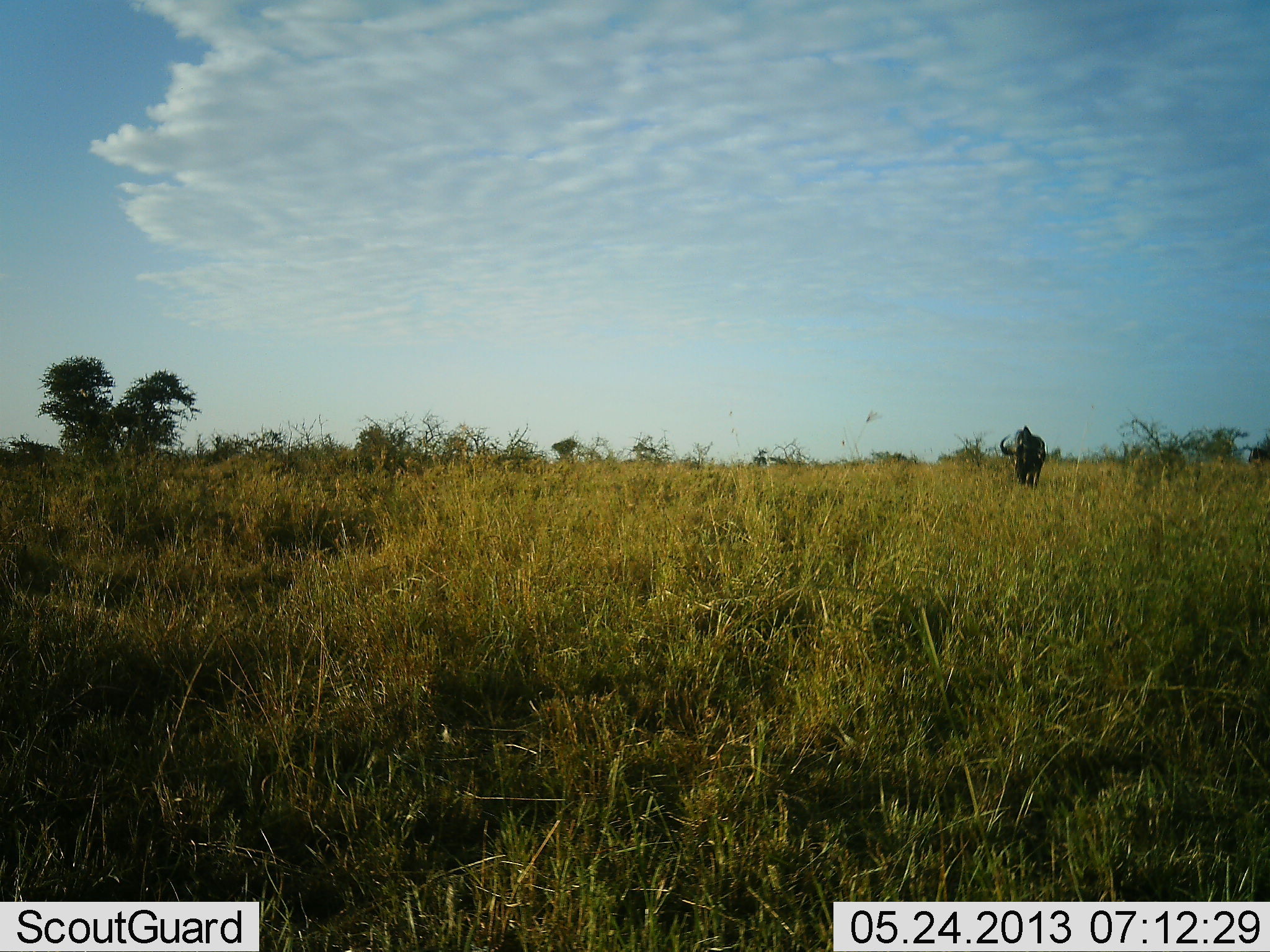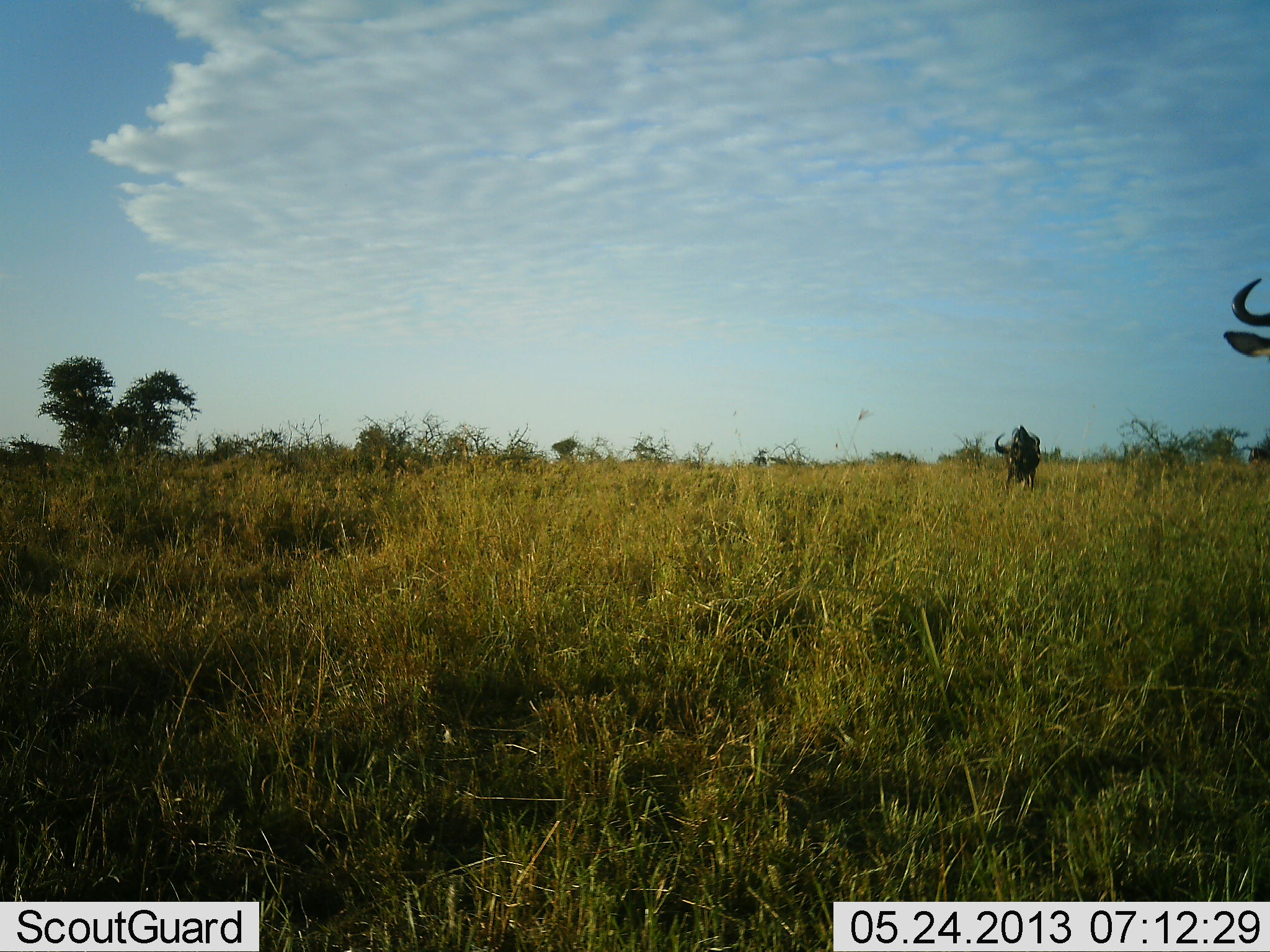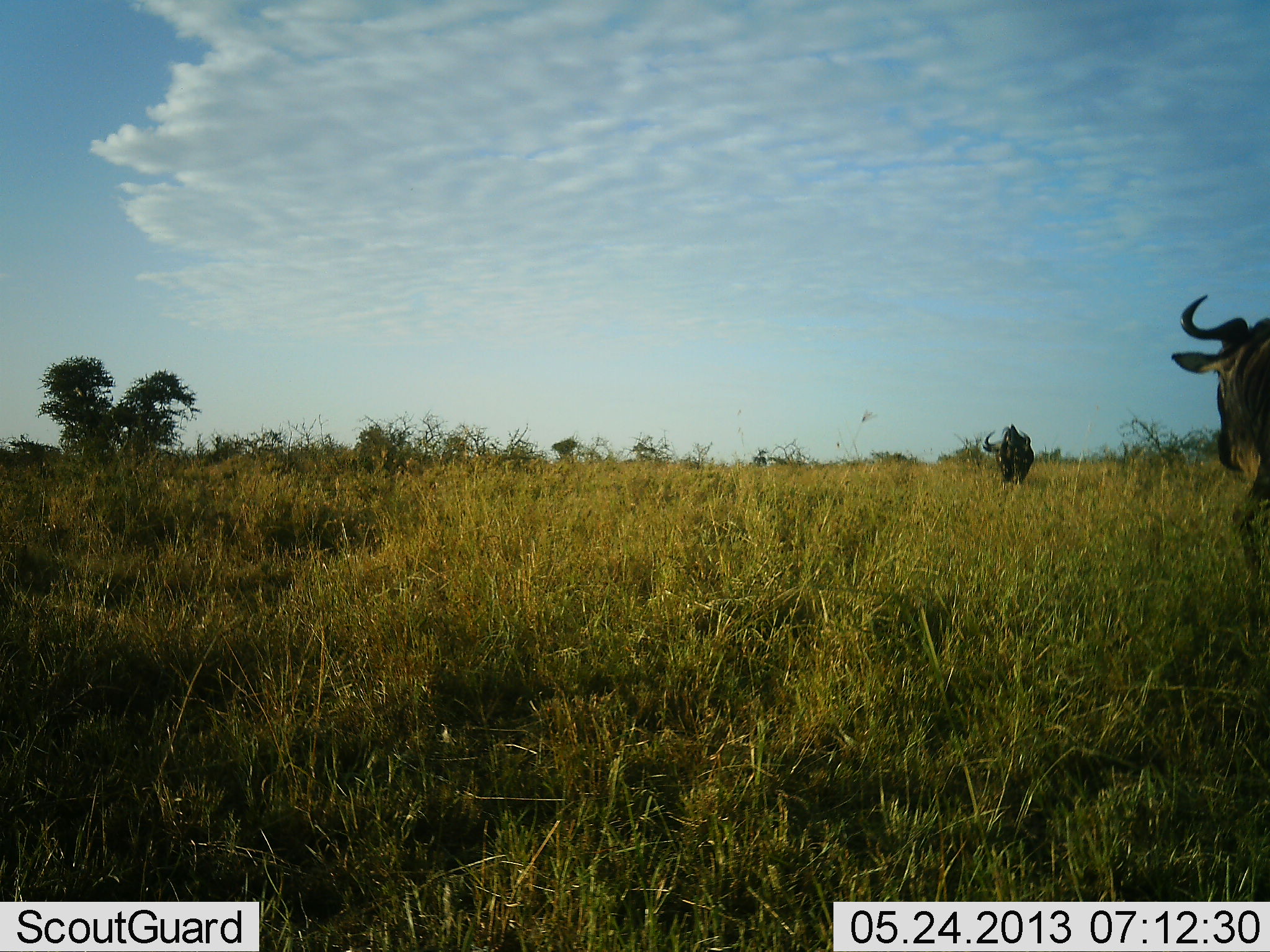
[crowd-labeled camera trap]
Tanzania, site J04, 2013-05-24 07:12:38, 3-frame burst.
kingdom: Animalia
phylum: Chordata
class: Mammalia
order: Artiodactyla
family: Bovidae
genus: Connochaetes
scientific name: Connochaetes taurinus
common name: blue wildebeest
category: wildebeest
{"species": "wildebeest (blue wildebeest) (Connochaetes taurinus)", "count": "2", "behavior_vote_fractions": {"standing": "3%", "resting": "0%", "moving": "94%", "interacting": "10%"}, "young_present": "0%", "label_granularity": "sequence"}